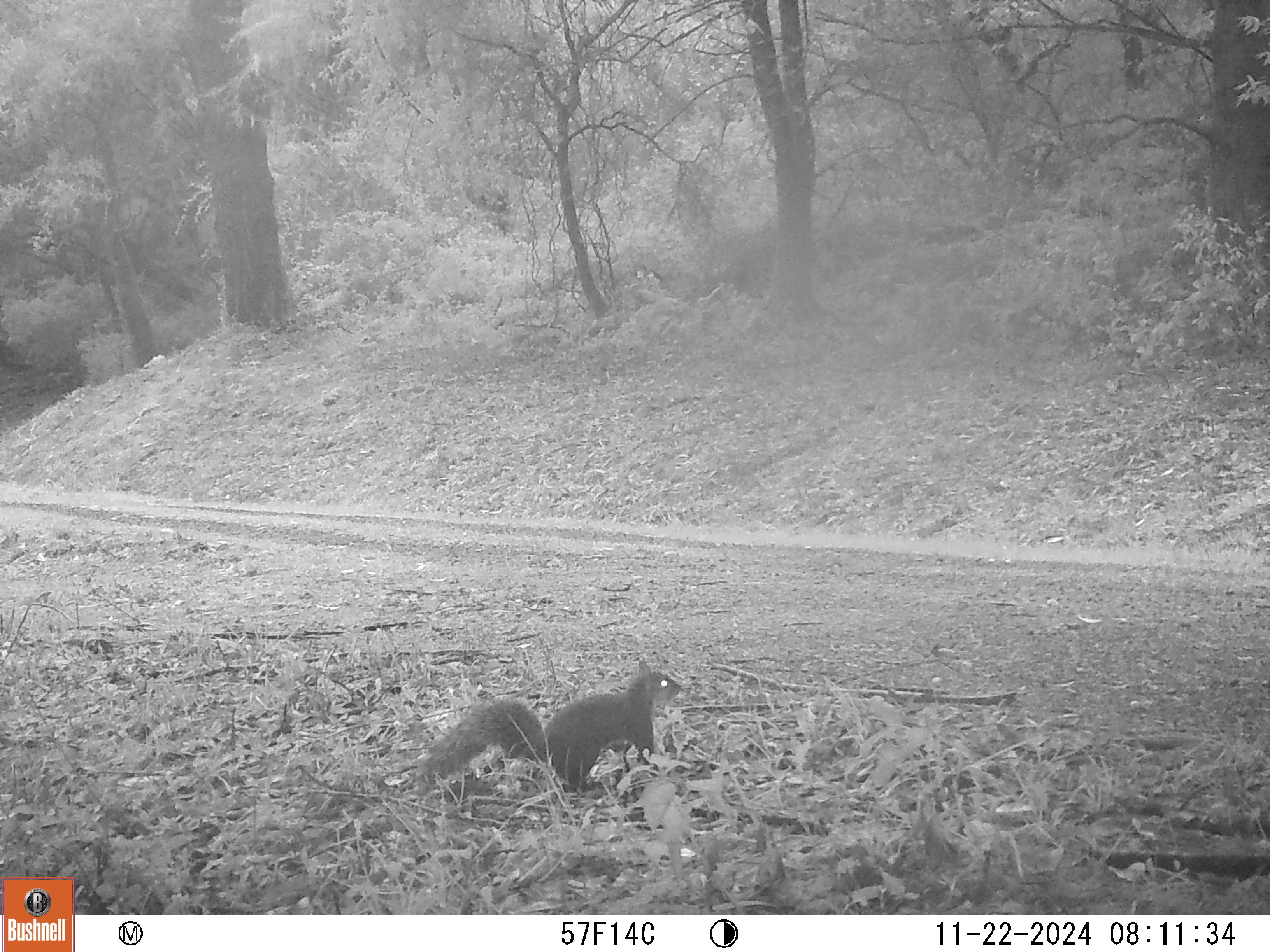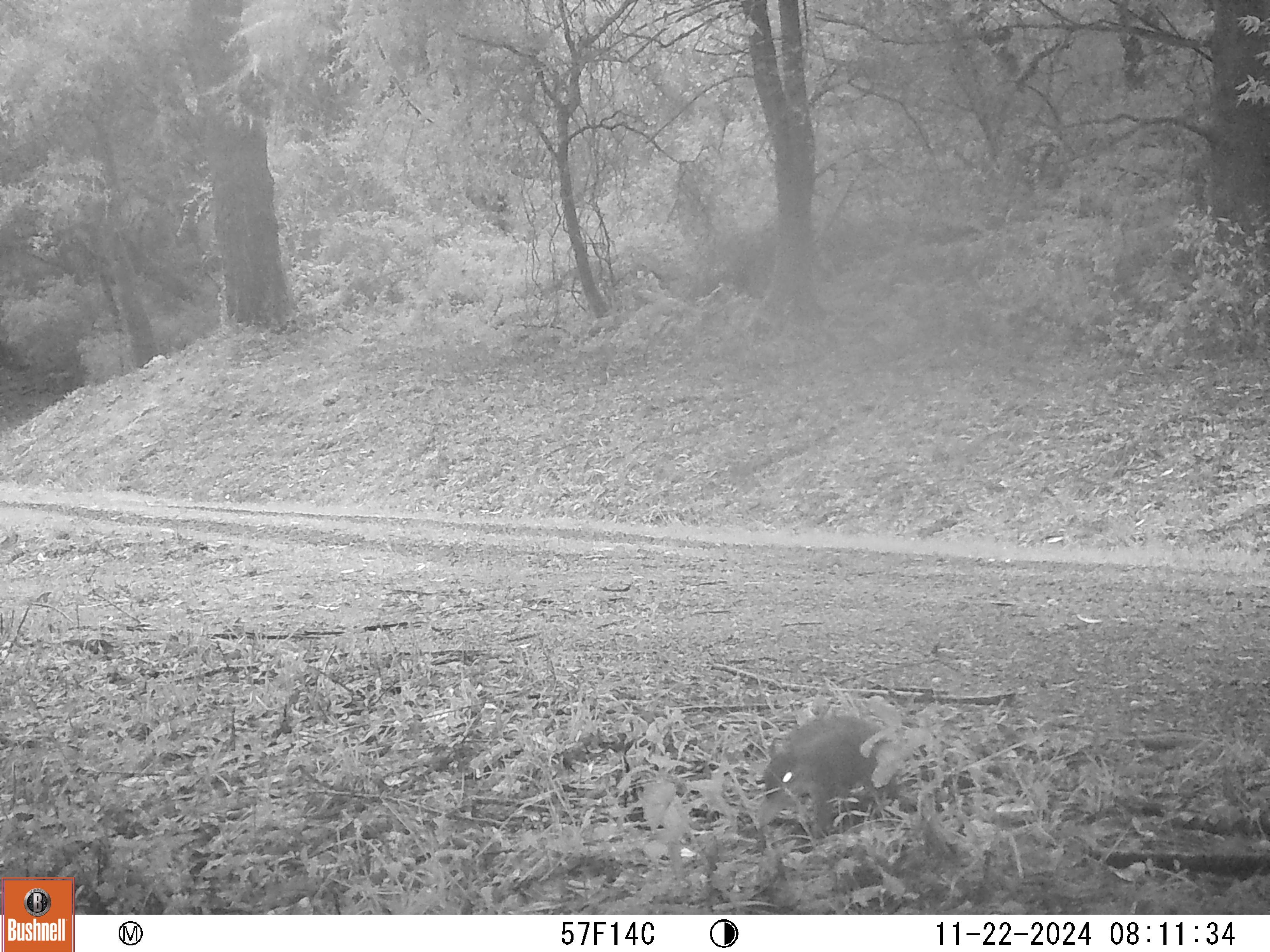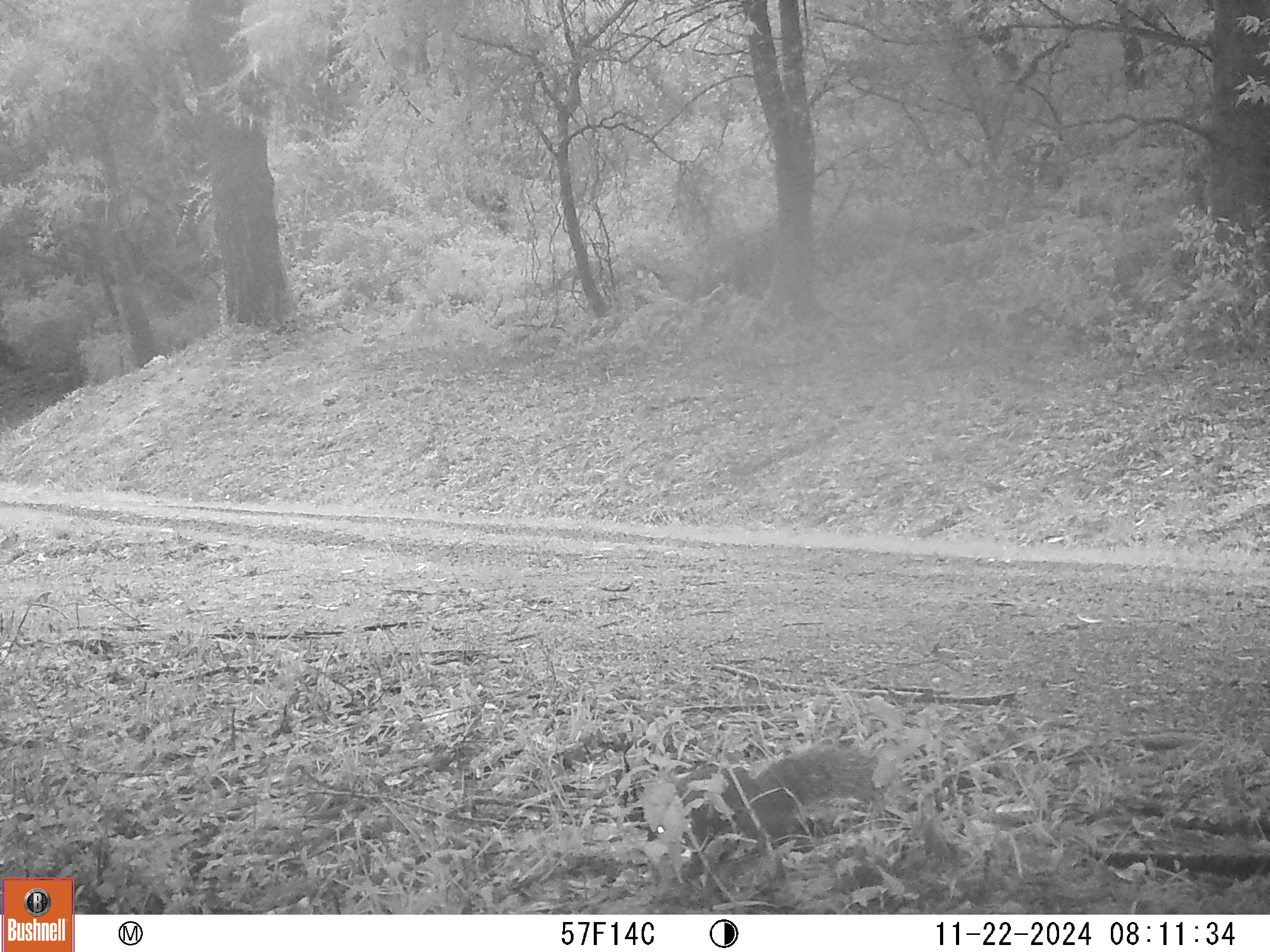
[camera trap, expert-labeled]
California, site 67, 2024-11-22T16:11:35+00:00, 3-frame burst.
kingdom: Animalia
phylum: Chordata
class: Mammalia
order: Rodentia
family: Sciuridae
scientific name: Sciuridae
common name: squirrel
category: unknown squirrel